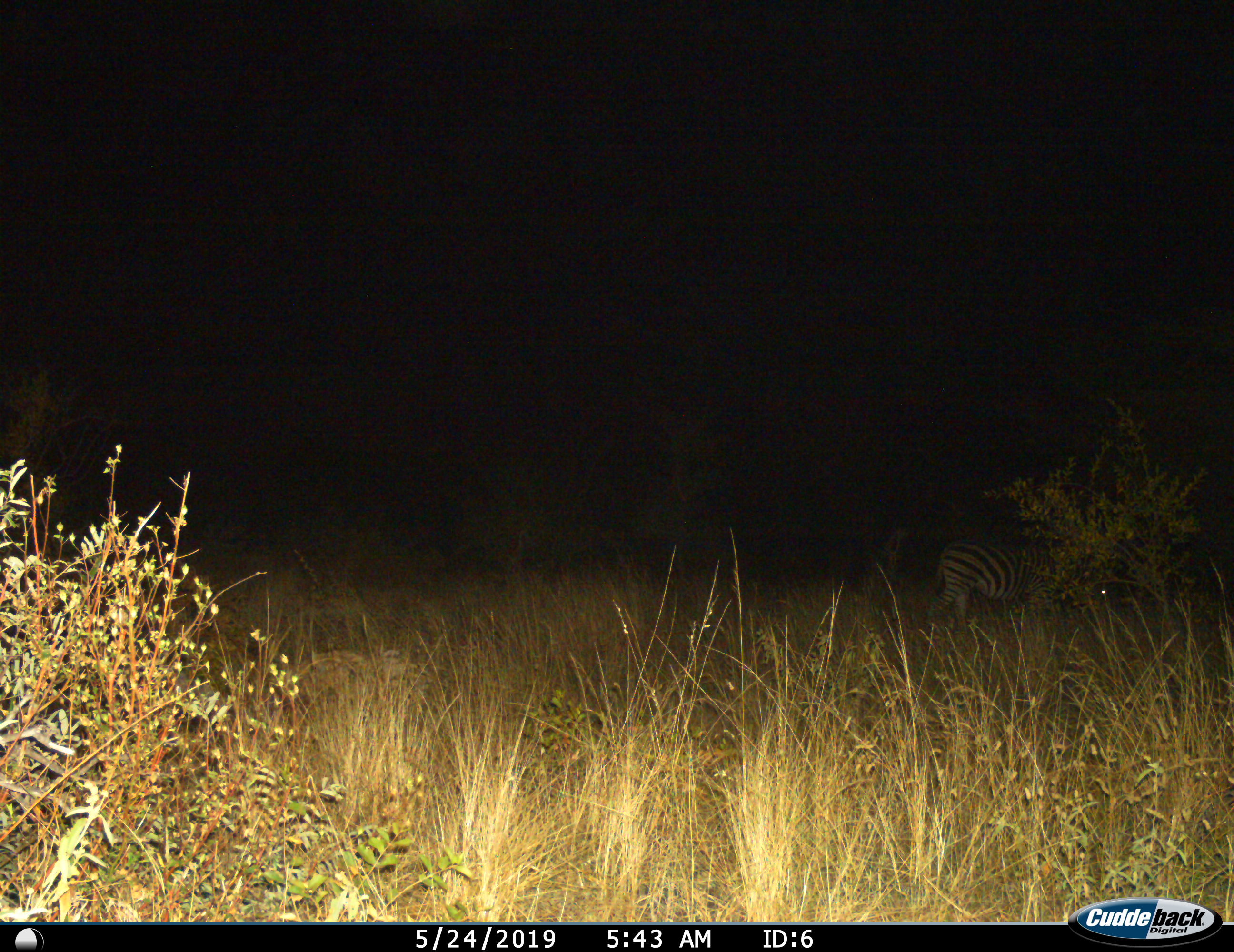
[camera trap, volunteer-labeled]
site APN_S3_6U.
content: unidentified animal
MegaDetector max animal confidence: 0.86